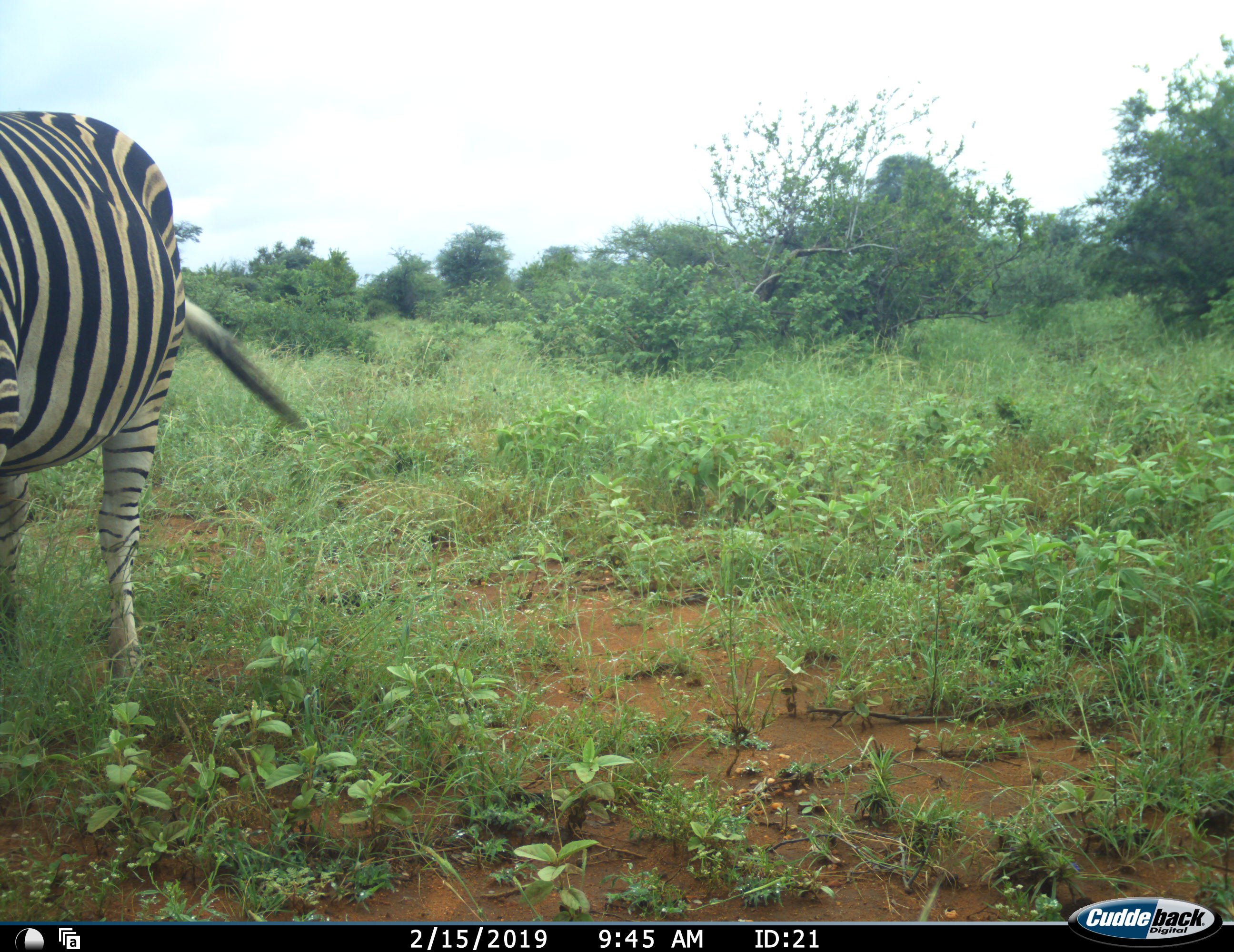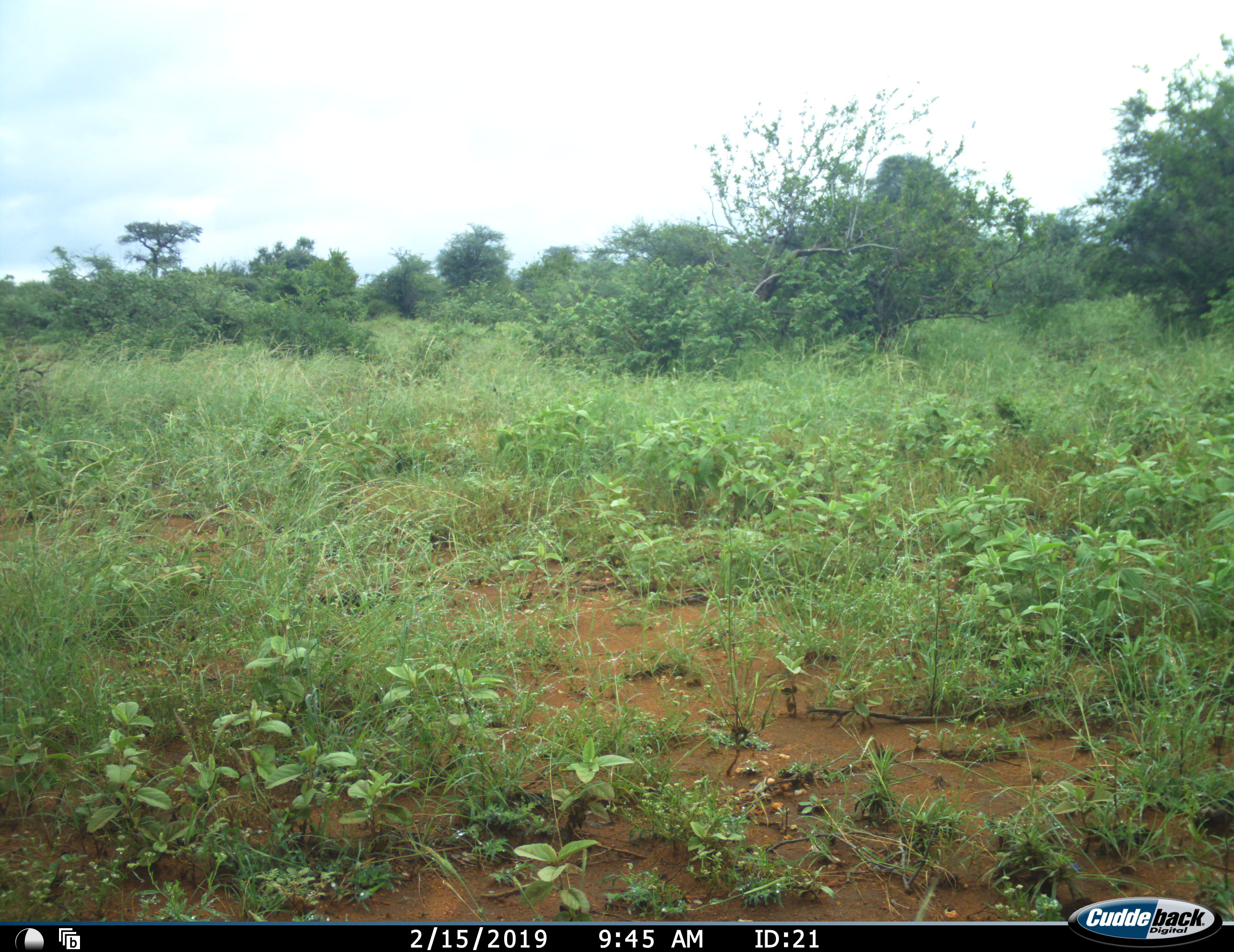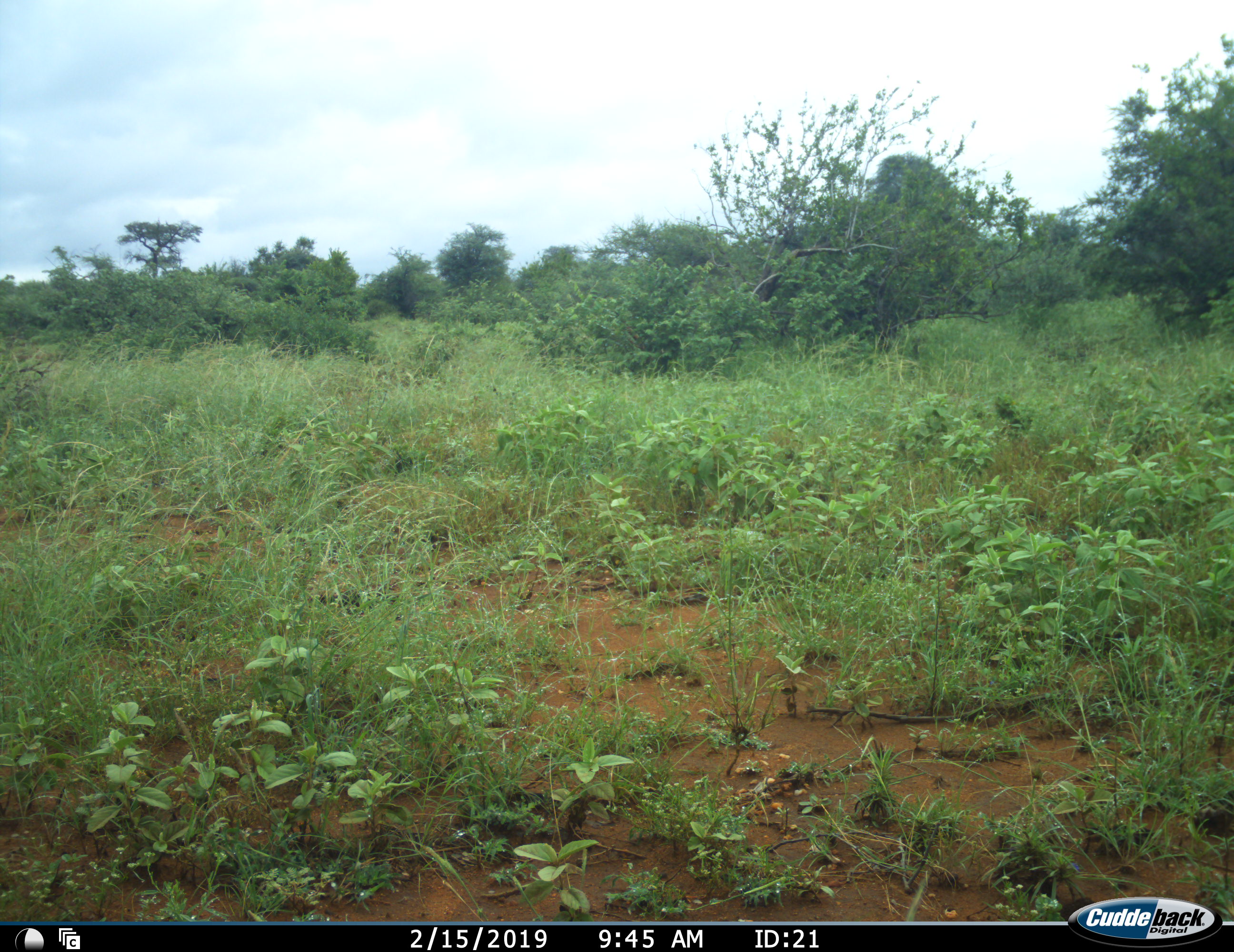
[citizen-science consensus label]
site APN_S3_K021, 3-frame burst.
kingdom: Animalia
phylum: Chordata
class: Mammalia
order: Perissodactyla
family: Equidae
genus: Equus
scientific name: Equus quagga burchellii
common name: burchell's zebra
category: zebraburchells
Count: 1.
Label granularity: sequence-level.